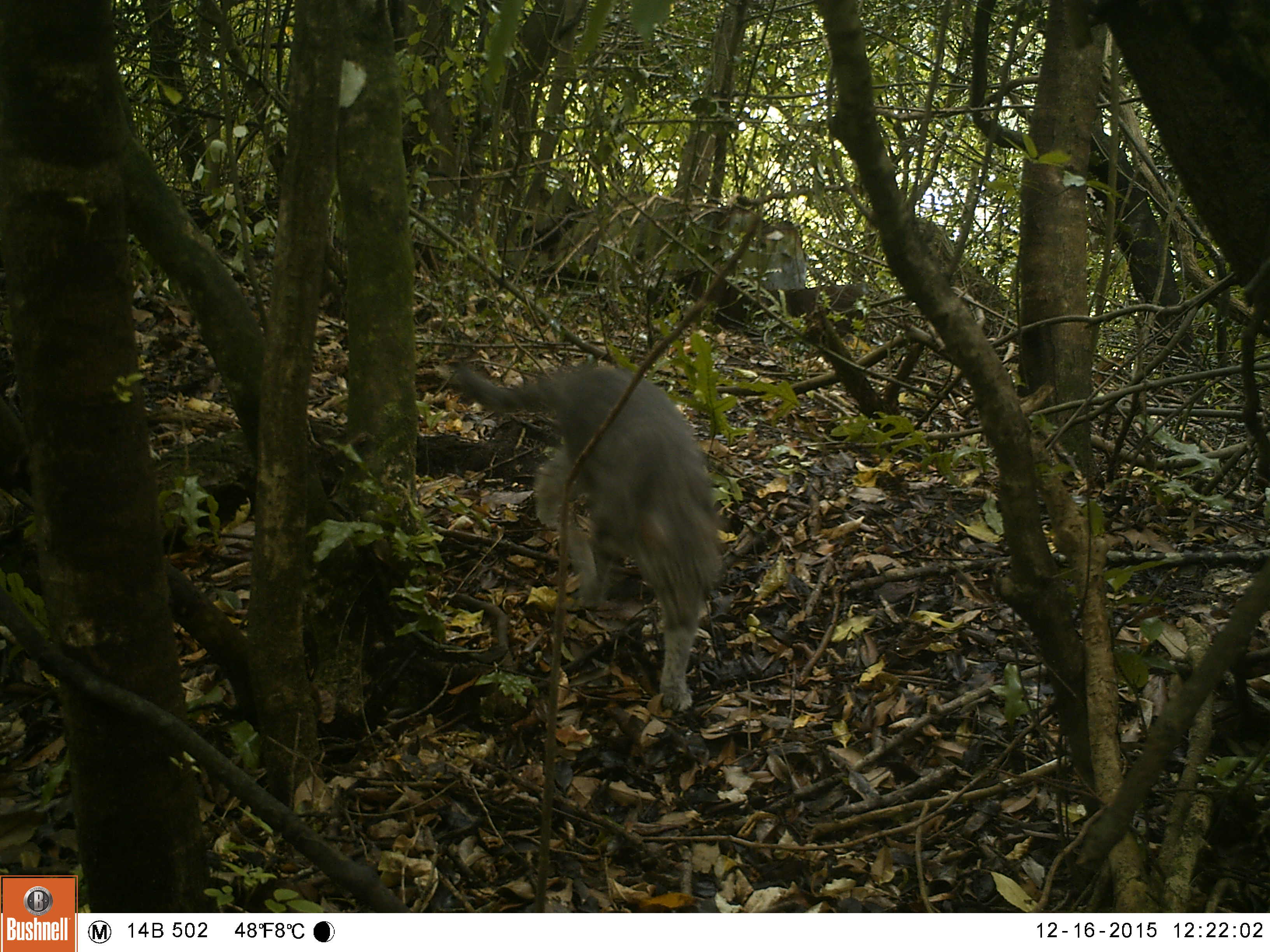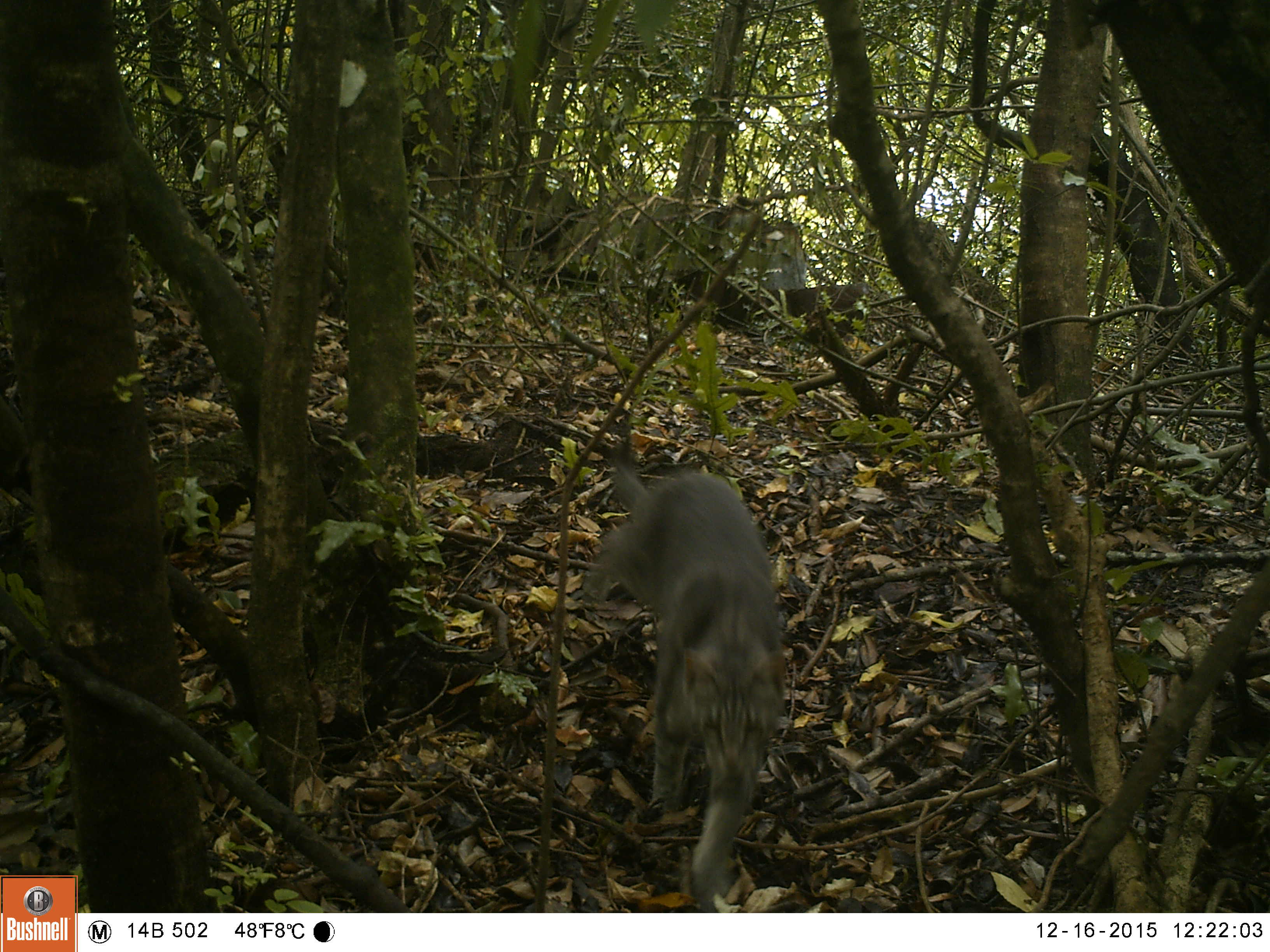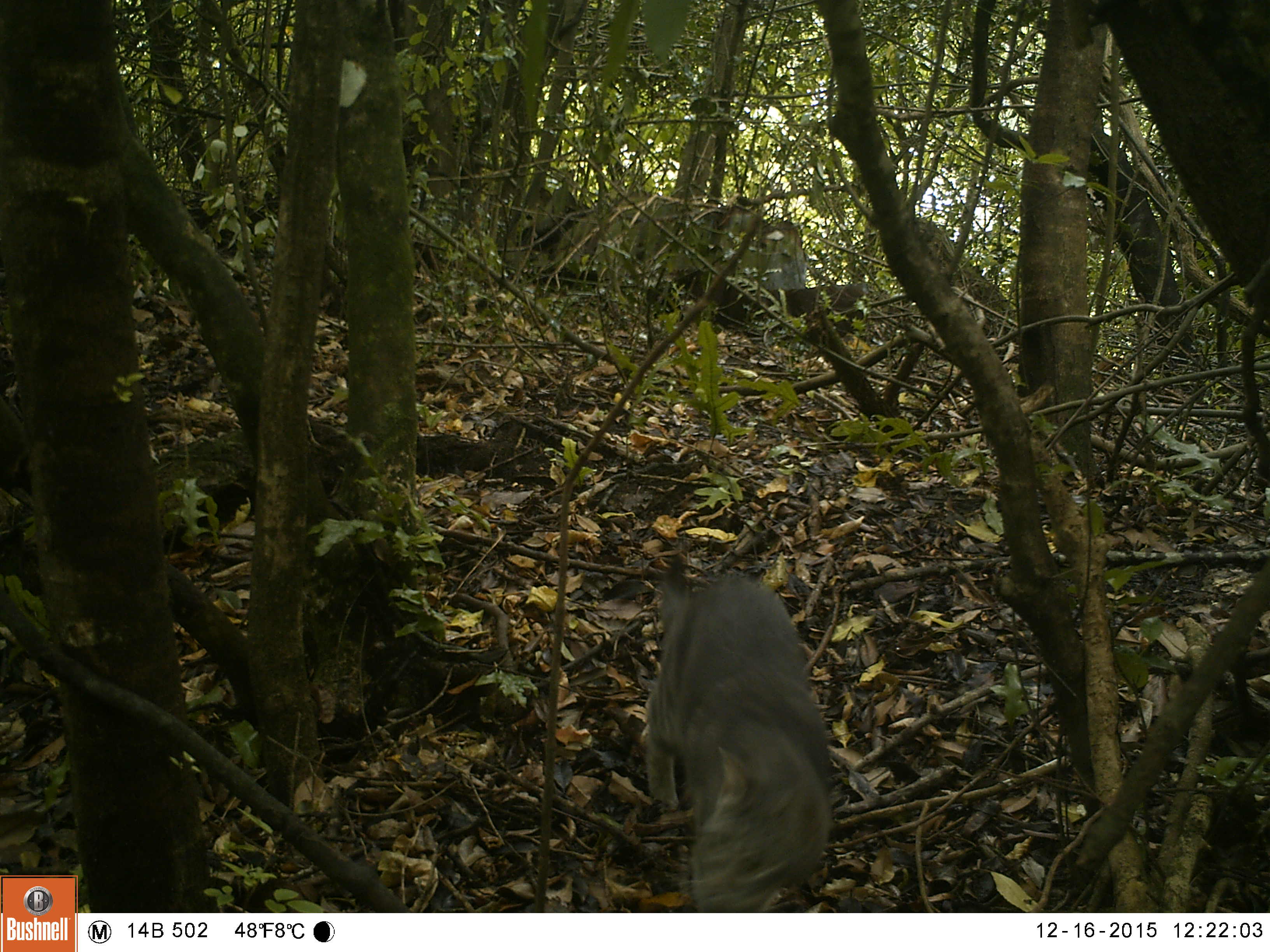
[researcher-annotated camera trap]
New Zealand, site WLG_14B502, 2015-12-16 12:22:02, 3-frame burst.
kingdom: Animalia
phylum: Chordata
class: Mammalia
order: Carnivora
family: Felidae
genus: Felis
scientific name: Felis catus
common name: domestic cat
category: cat